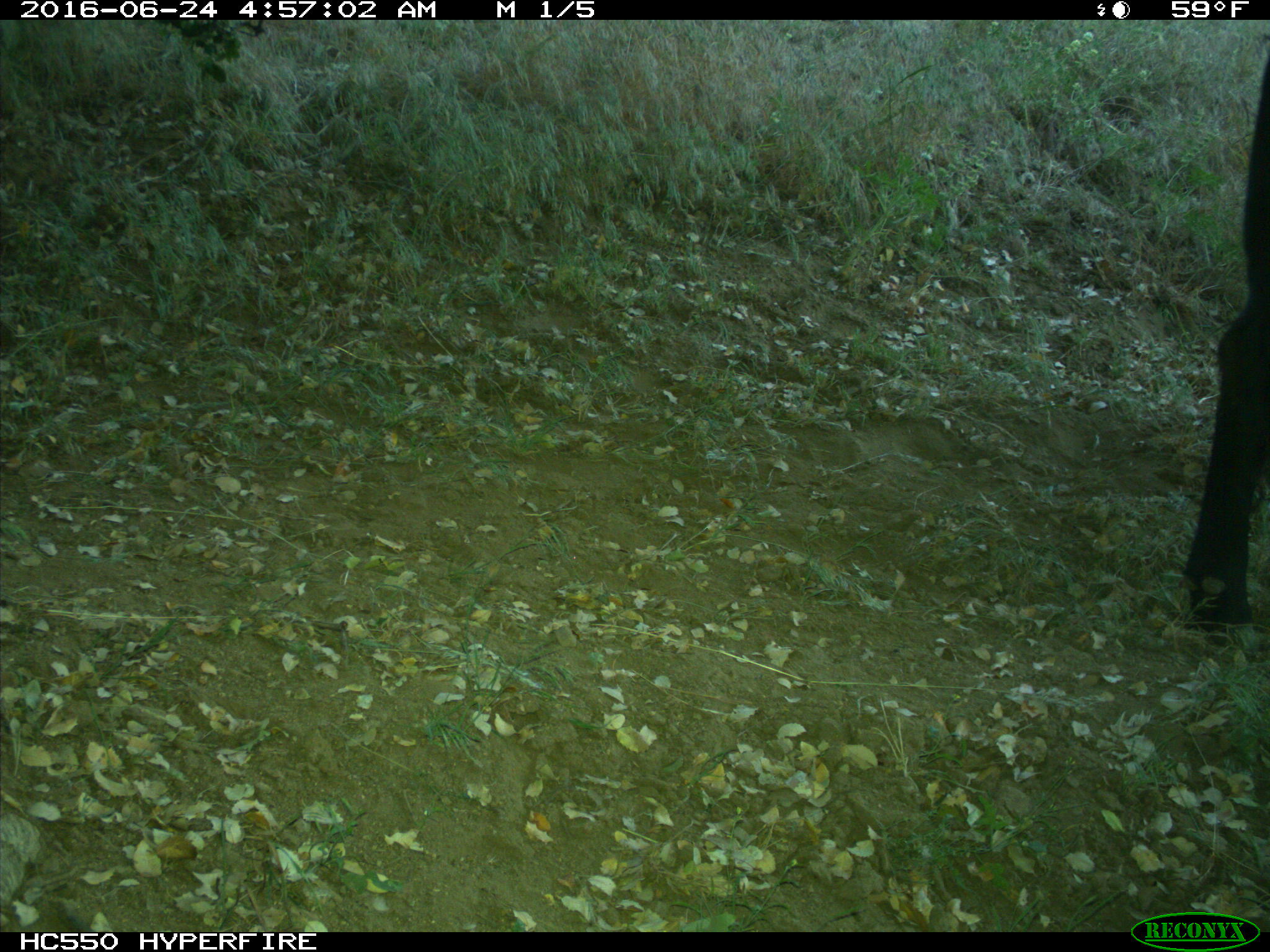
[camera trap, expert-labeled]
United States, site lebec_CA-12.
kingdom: Animalia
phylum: Chordata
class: Mammalia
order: Artiodactyla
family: Bovidae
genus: Bos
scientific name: Bos taurus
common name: domestic cow